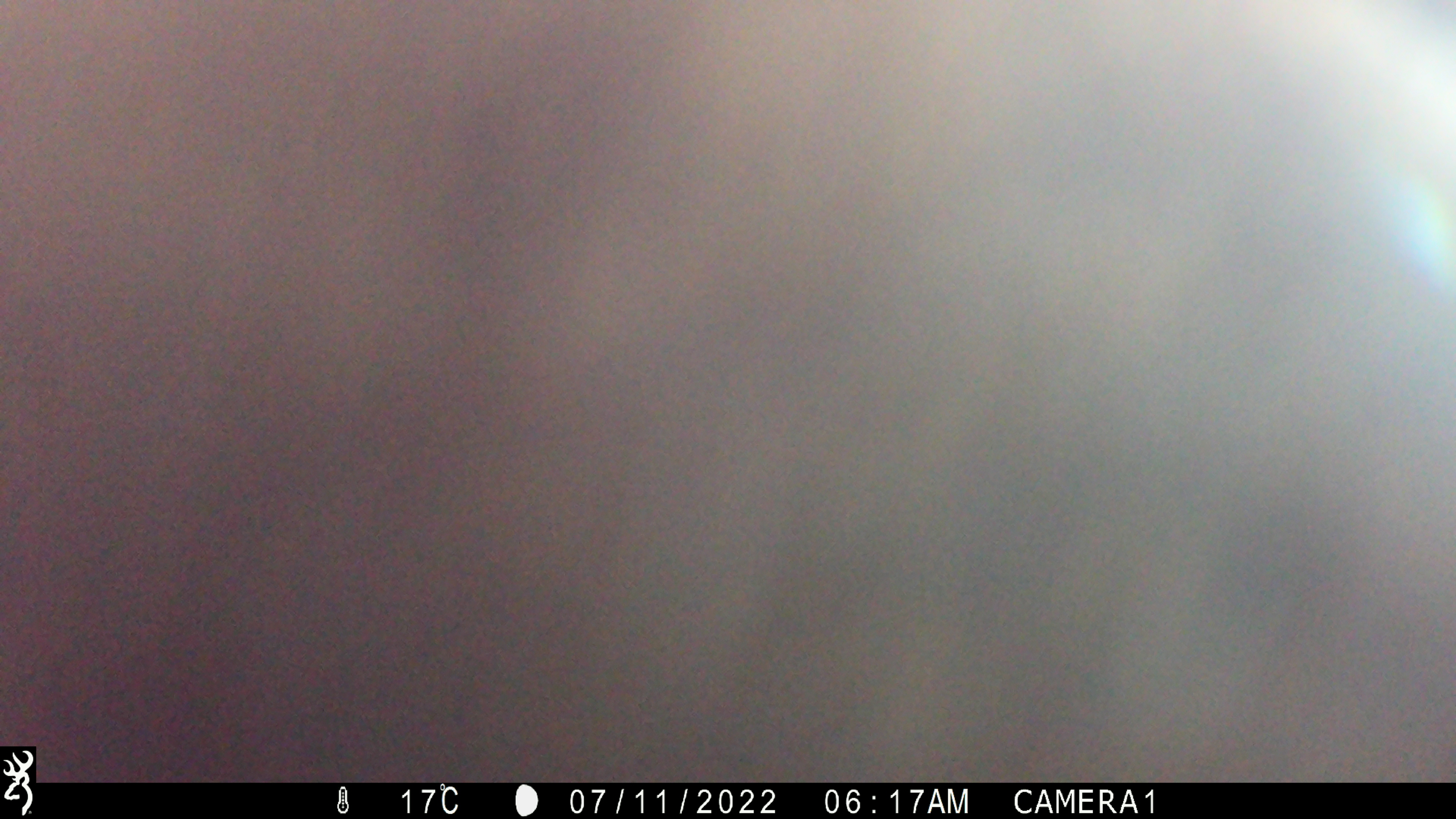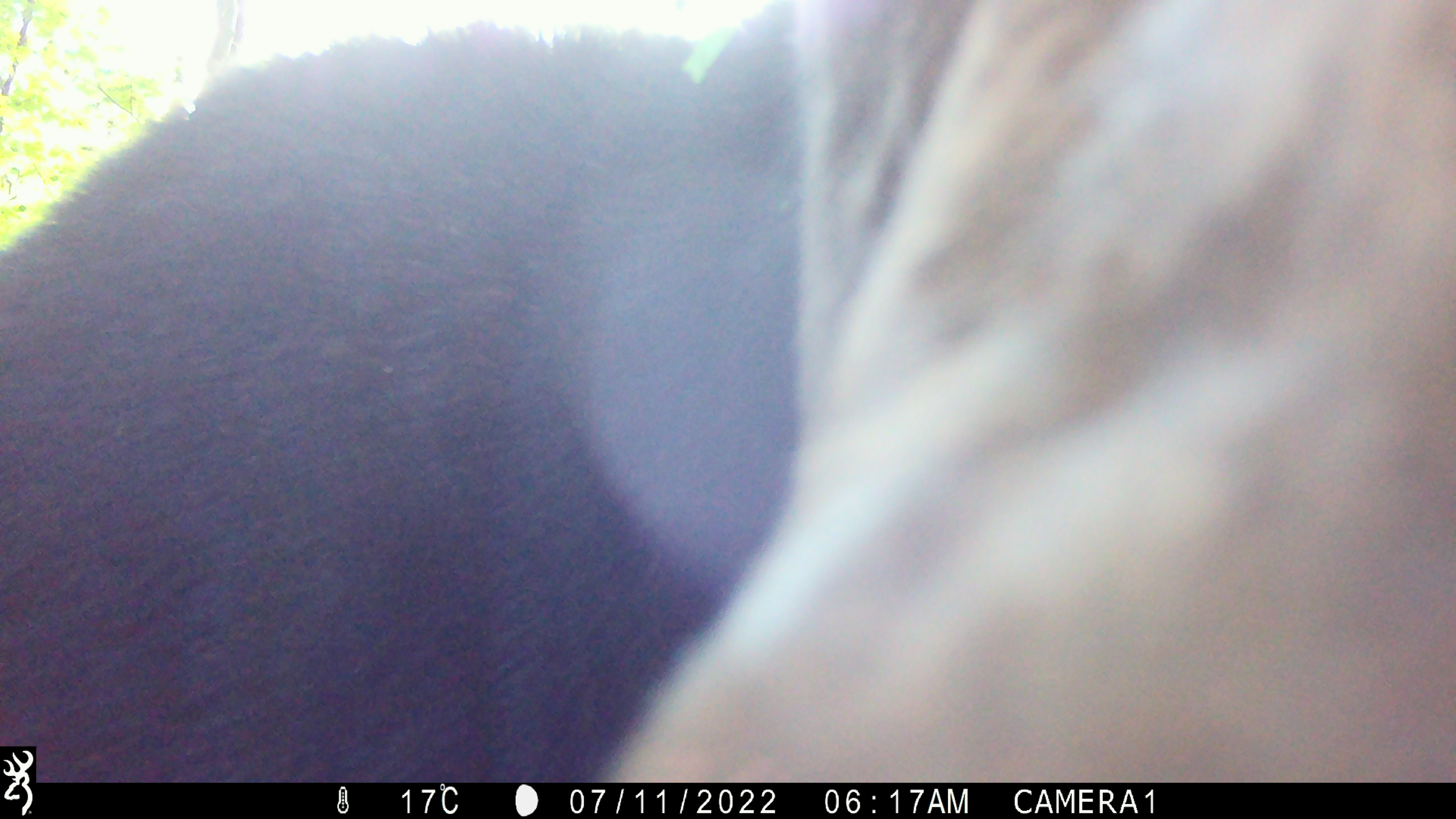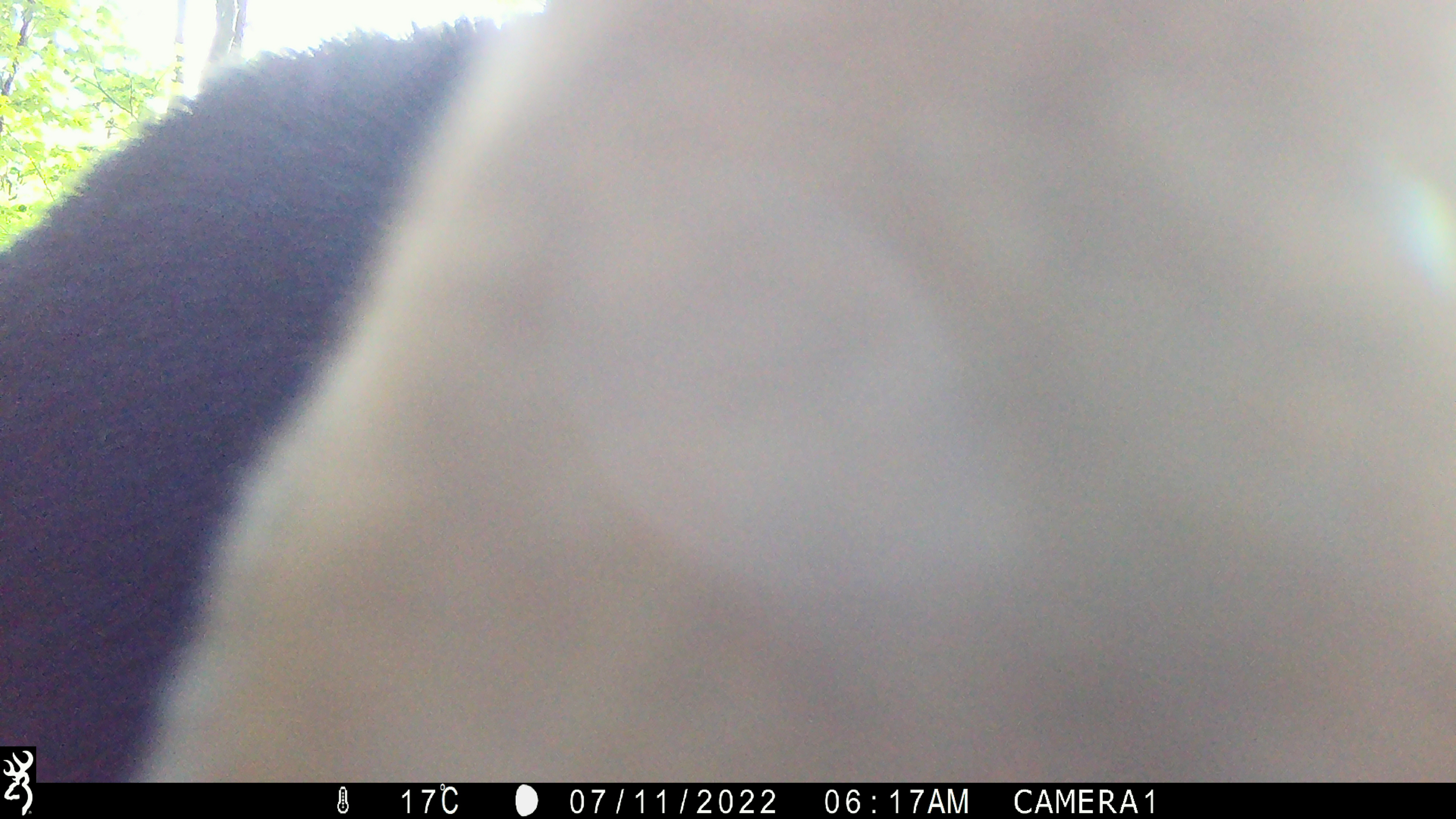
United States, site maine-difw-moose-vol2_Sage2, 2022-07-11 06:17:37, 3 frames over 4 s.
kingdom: Animalia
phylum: Chordata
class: Mammalia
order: Artiodactyla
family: Cervidae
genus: Alces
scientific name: Alces alces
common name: moose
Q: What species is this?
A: Moose (Alces alces).